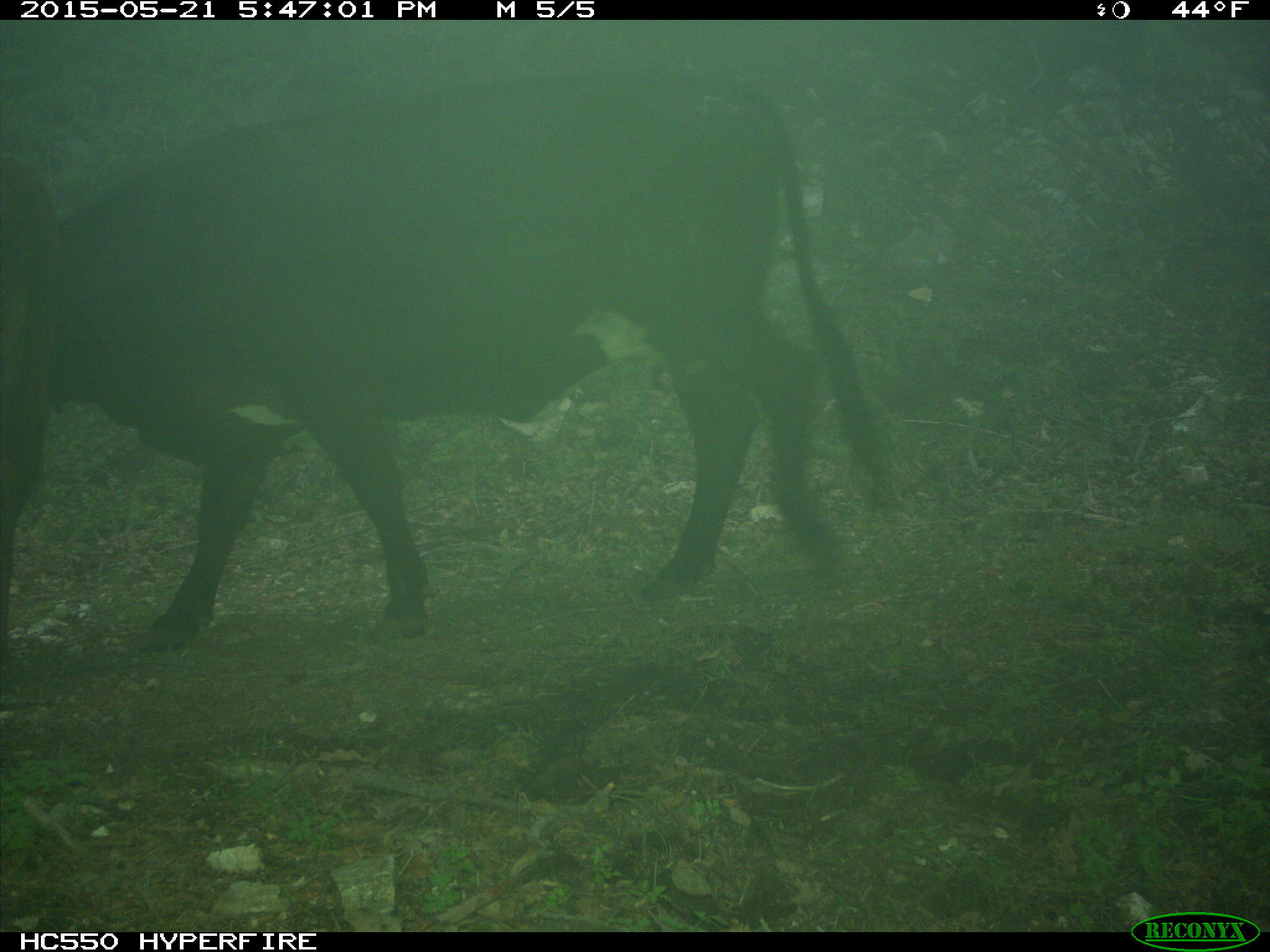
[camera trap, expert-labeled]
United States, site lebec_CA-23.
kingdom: Animalia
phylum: Chordata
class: Mammalia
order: Artiodactyla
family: Bovidae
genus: Bos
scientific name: Bos taurus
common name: domestic cow